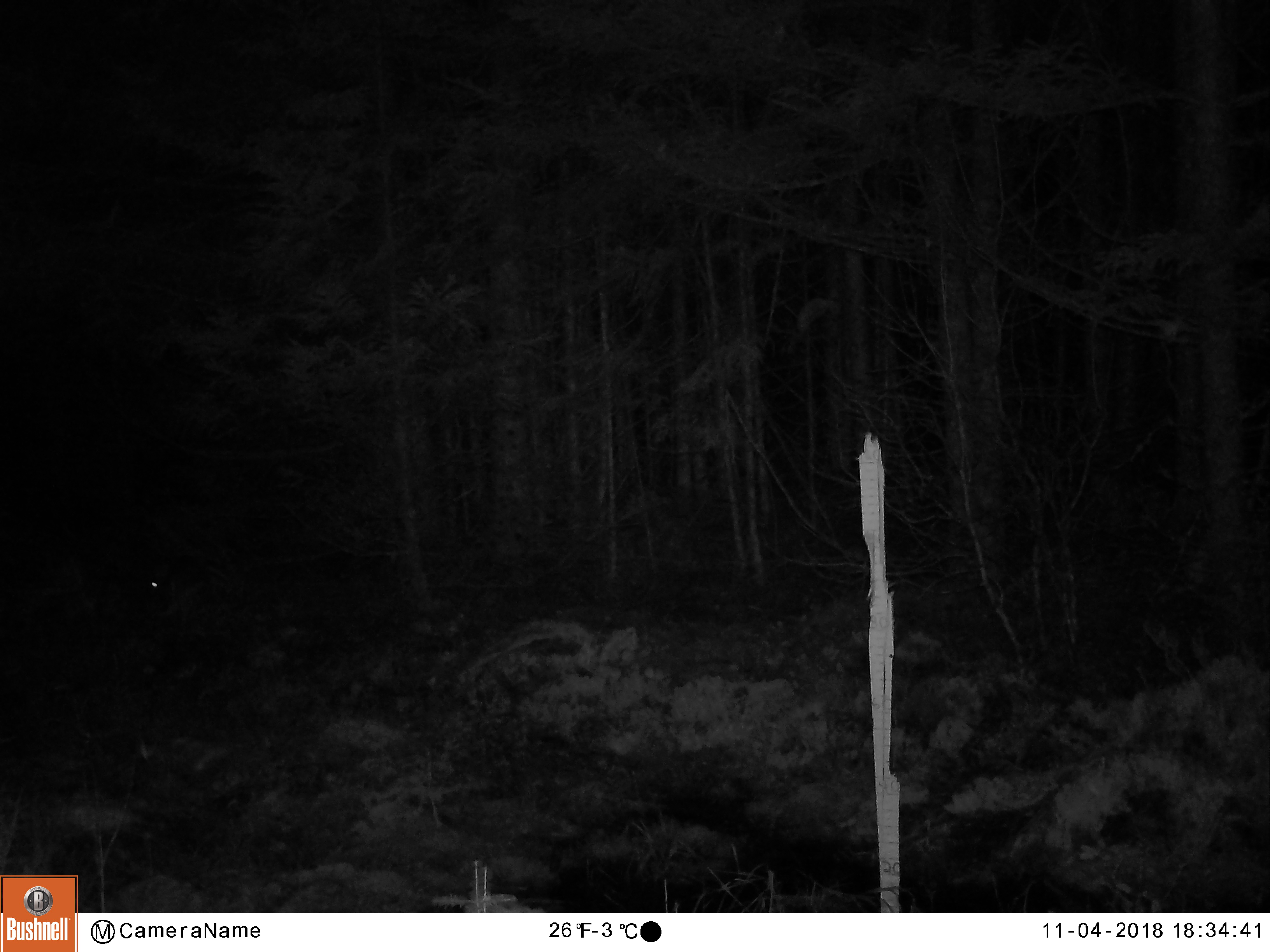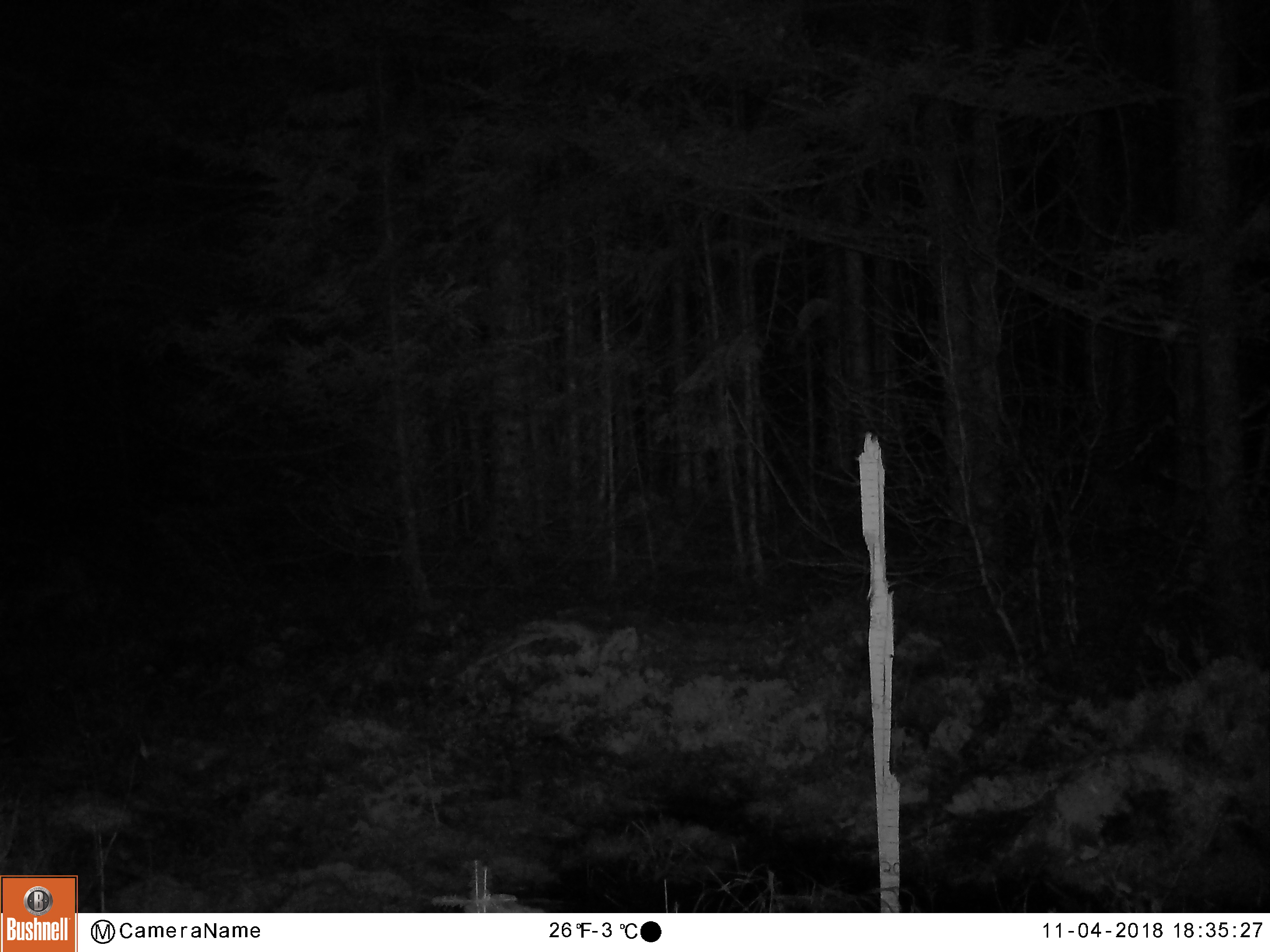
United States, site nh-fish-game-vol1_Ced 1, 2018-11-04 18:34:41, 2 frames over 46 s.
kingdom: Animalia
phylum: Chordata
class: Mammalia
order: Lagomorpha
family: Leporidae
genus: Lepus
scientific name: Lepus americanus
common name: snowshoe hare